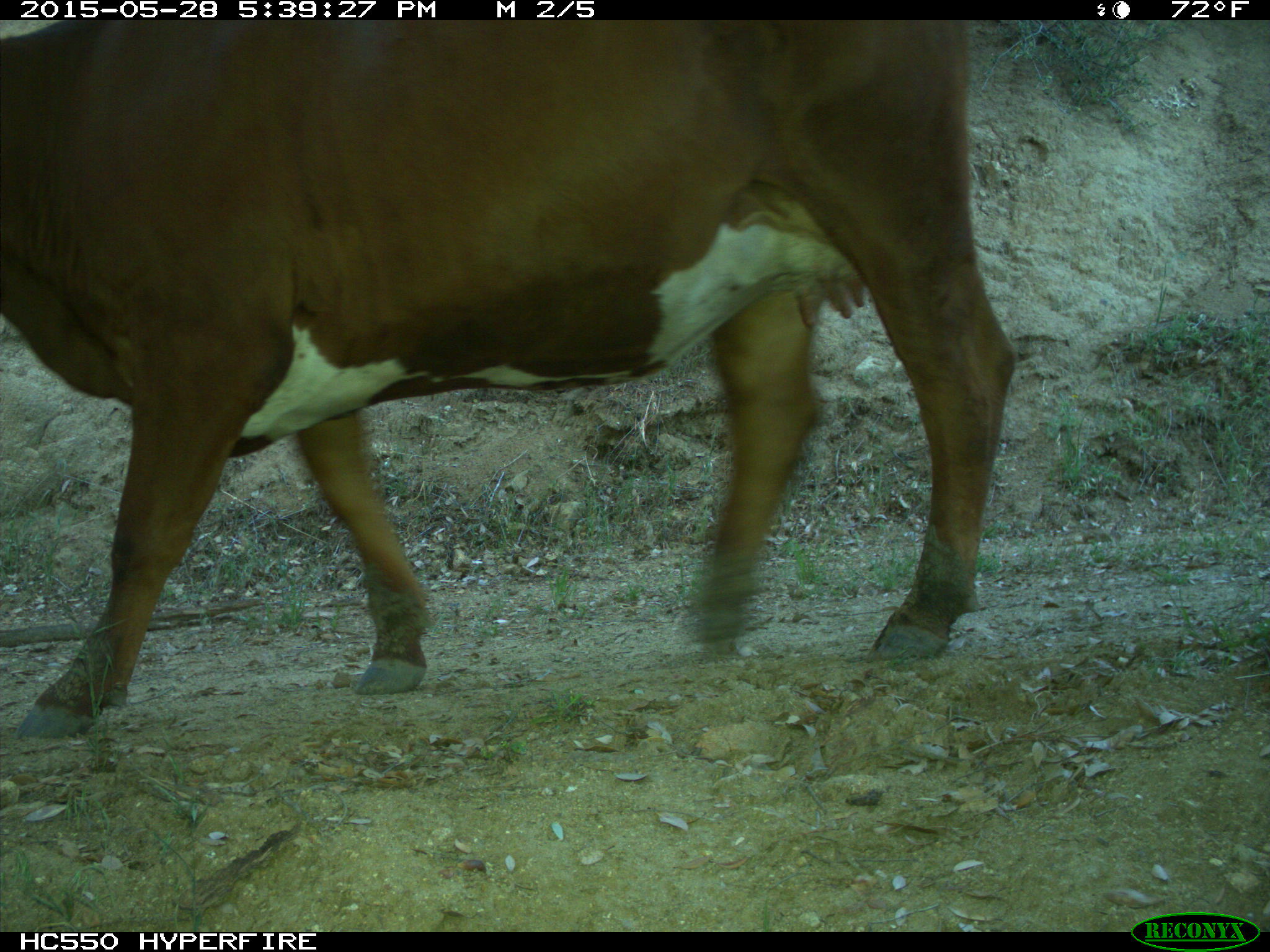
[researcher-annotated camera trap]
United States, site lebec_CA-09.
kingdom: Animalia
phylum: Chordata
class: Mammalia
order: Artiodactyla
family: Bovidae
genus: Bos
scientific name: Bos taurus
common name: domestic cow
Bos taurus (domestic cow).